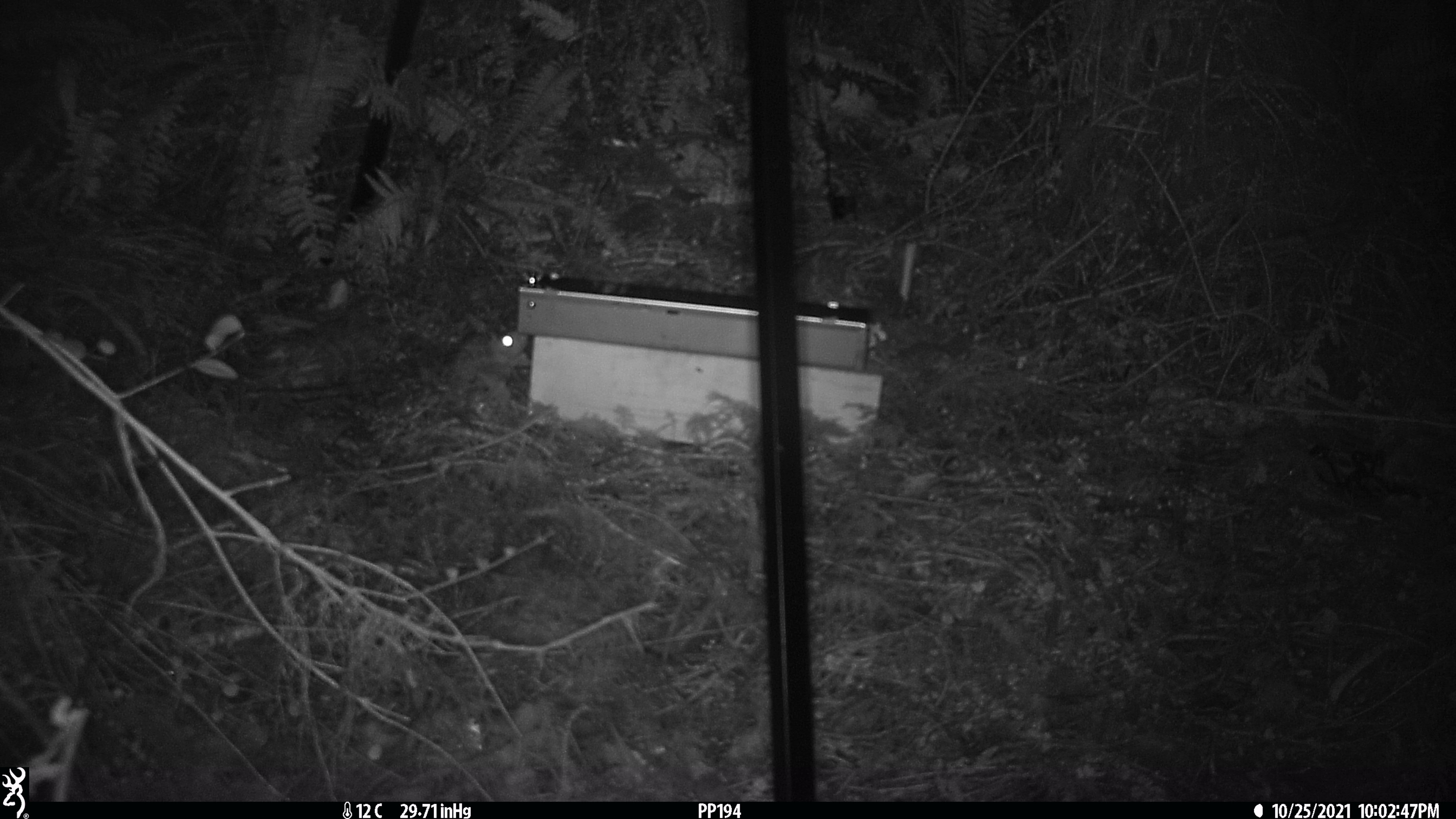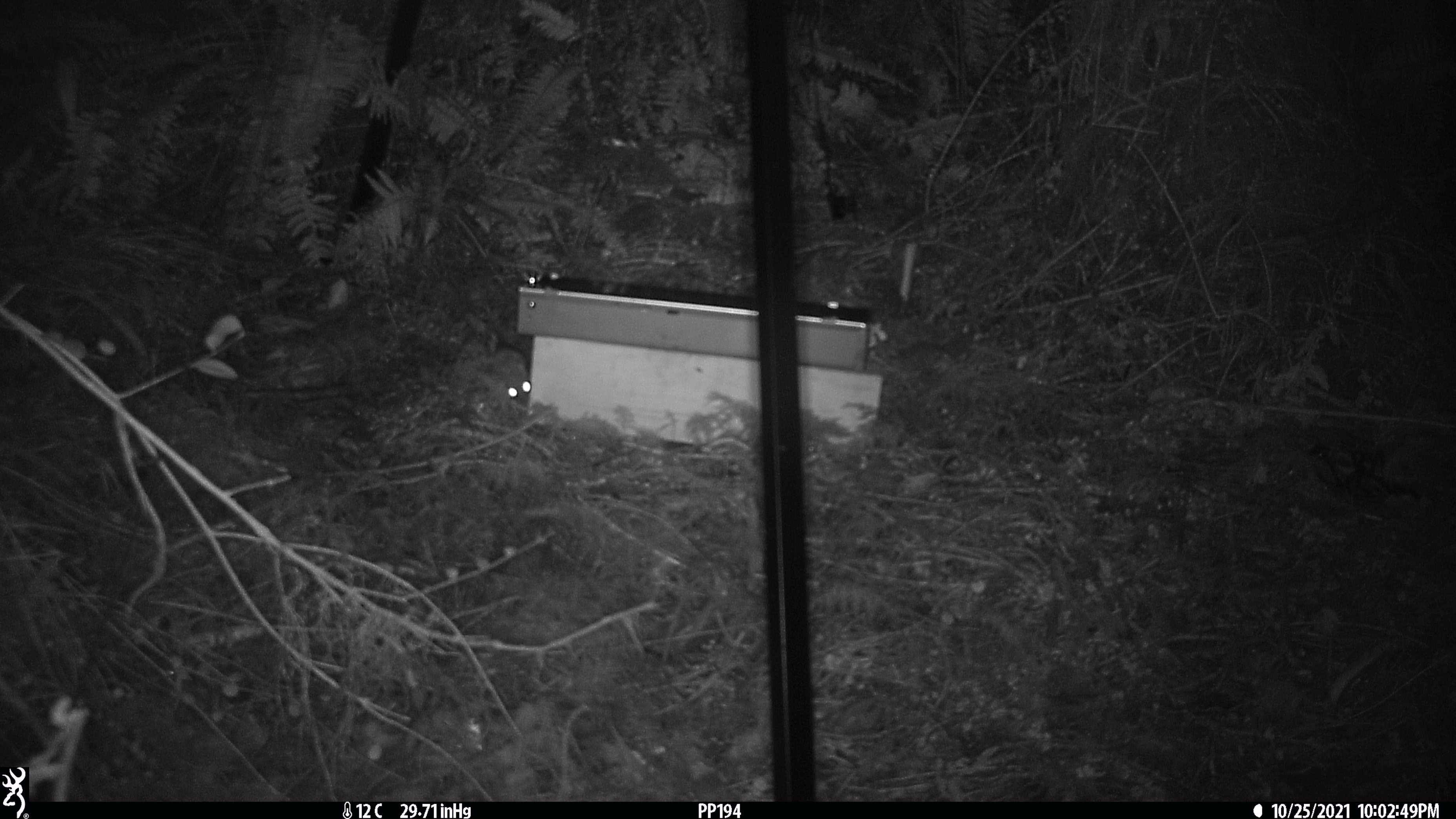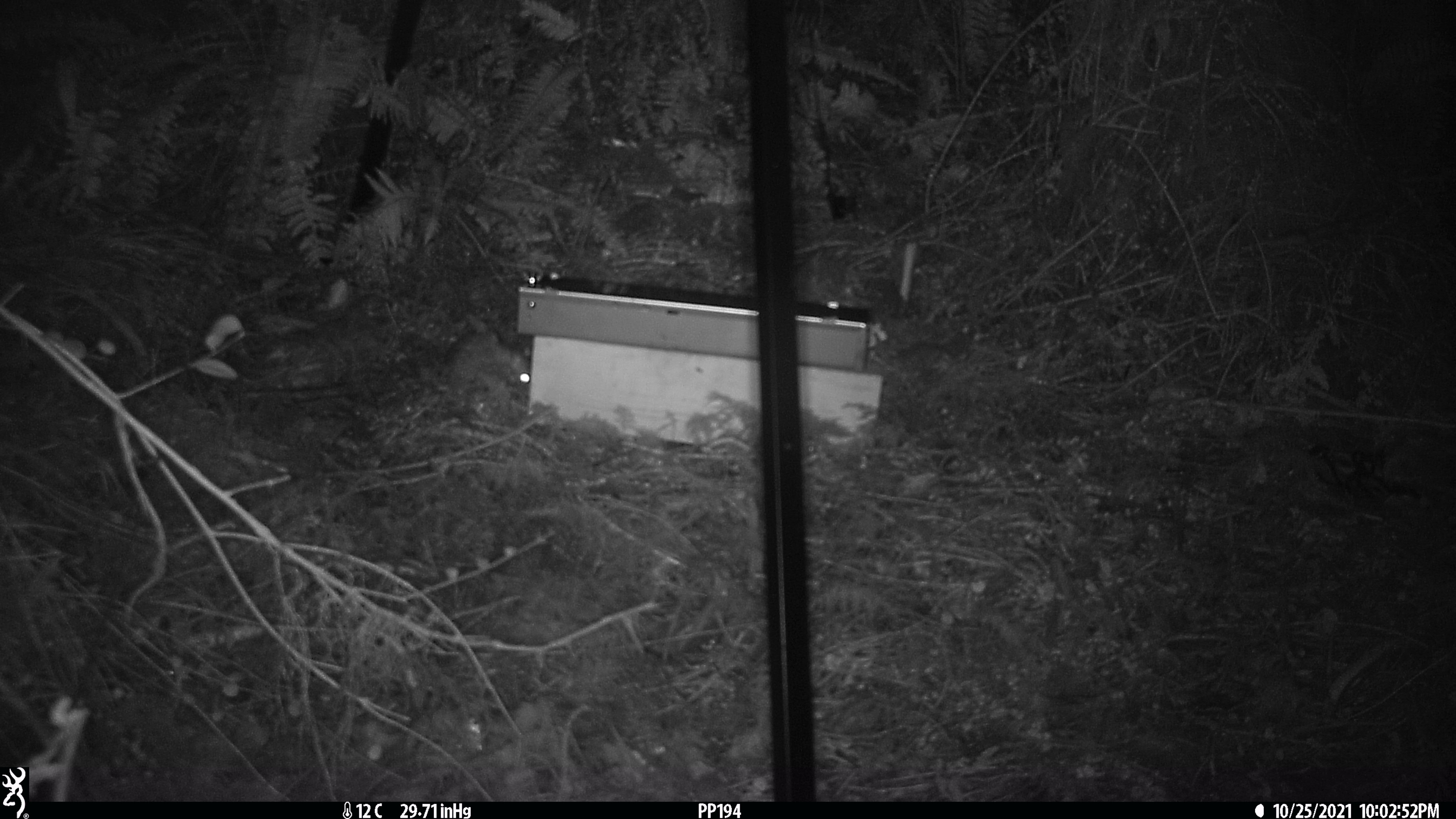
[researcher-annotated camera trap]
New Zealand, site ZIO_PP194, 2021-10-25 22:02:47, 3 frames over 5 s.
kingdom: Animalia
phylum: Chordata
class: Mammalia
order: Rodentia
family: Muridae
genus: Rattus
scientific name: Rattus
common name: rat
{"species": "rat (Rattus)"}